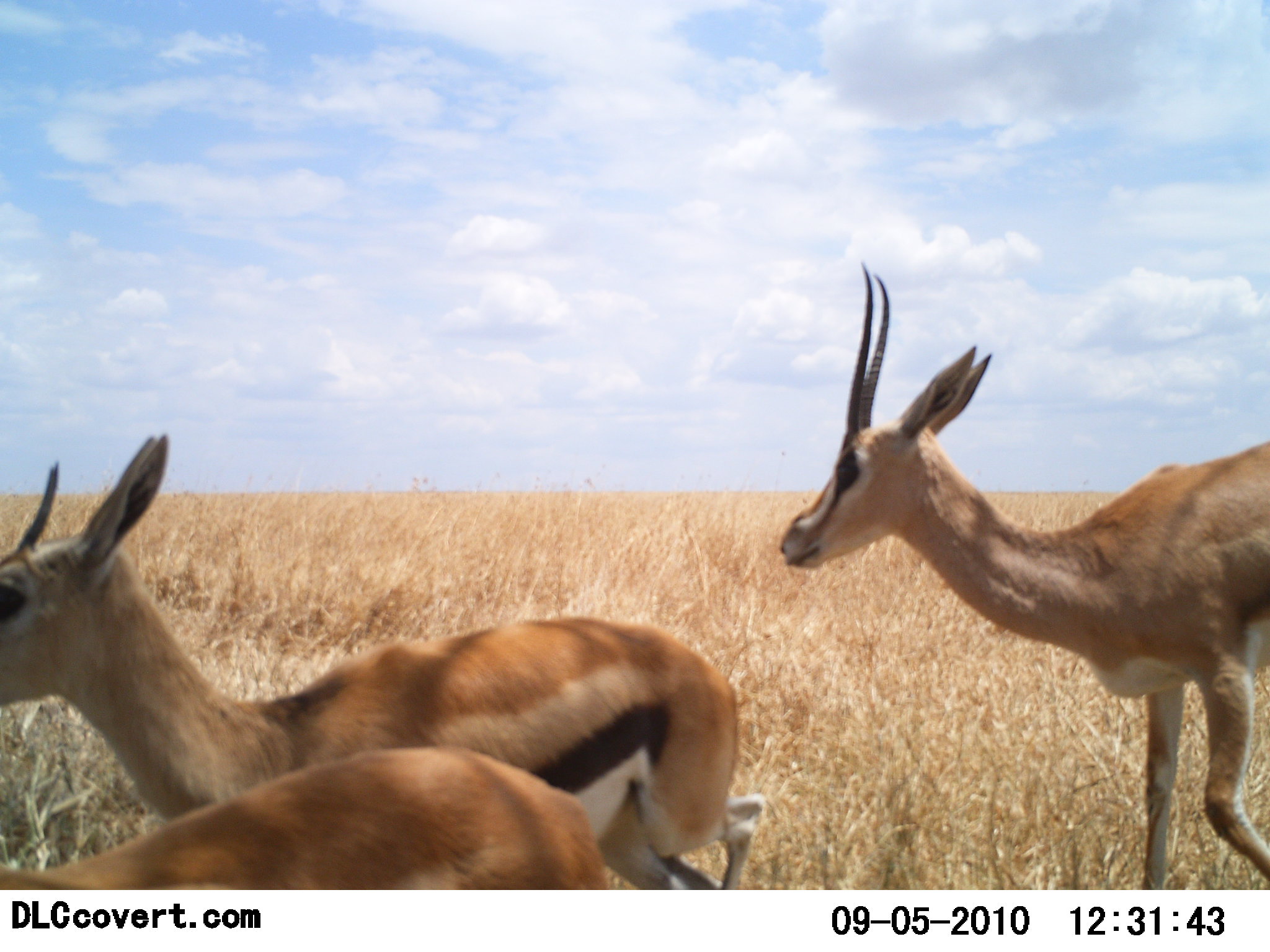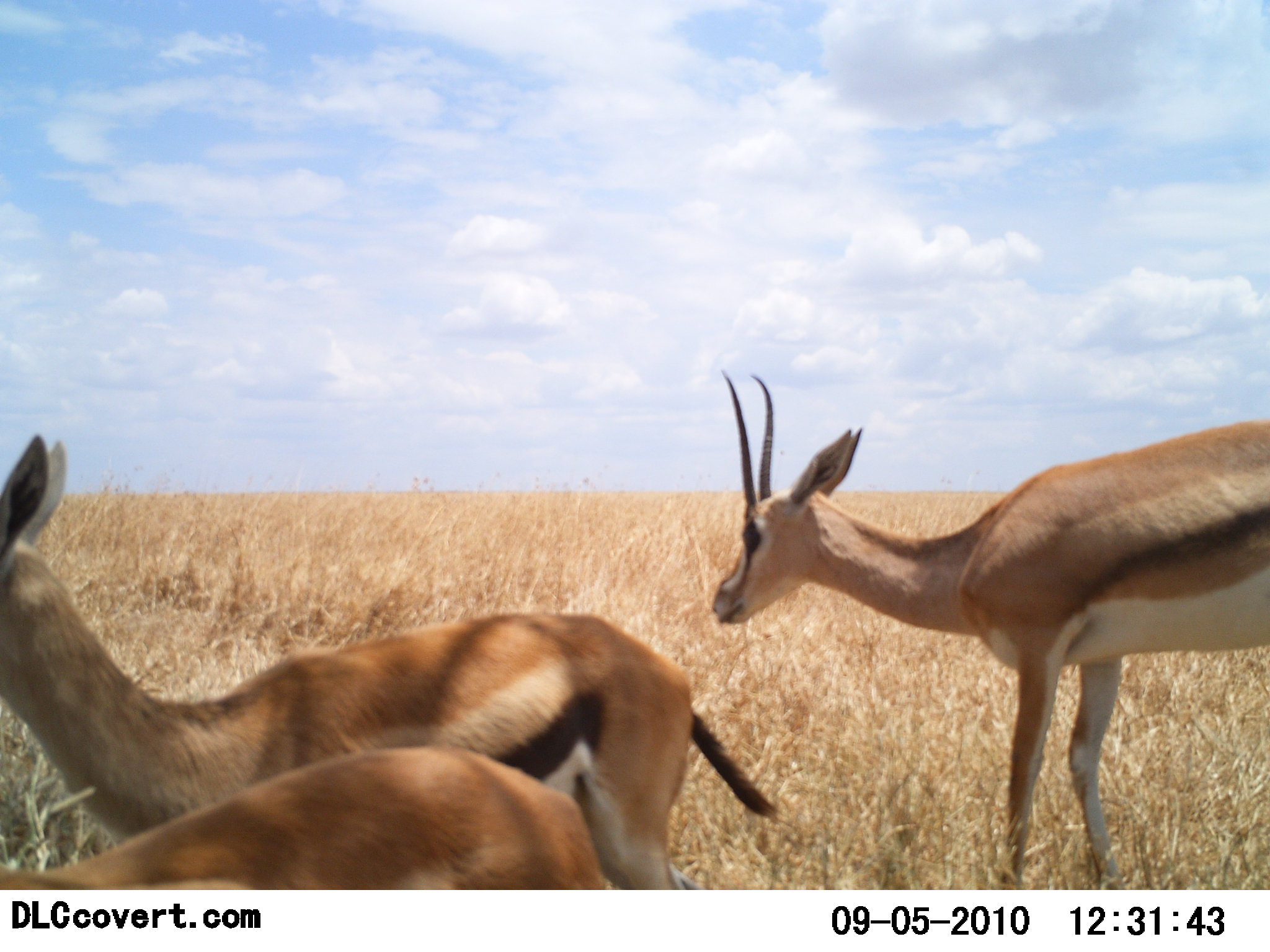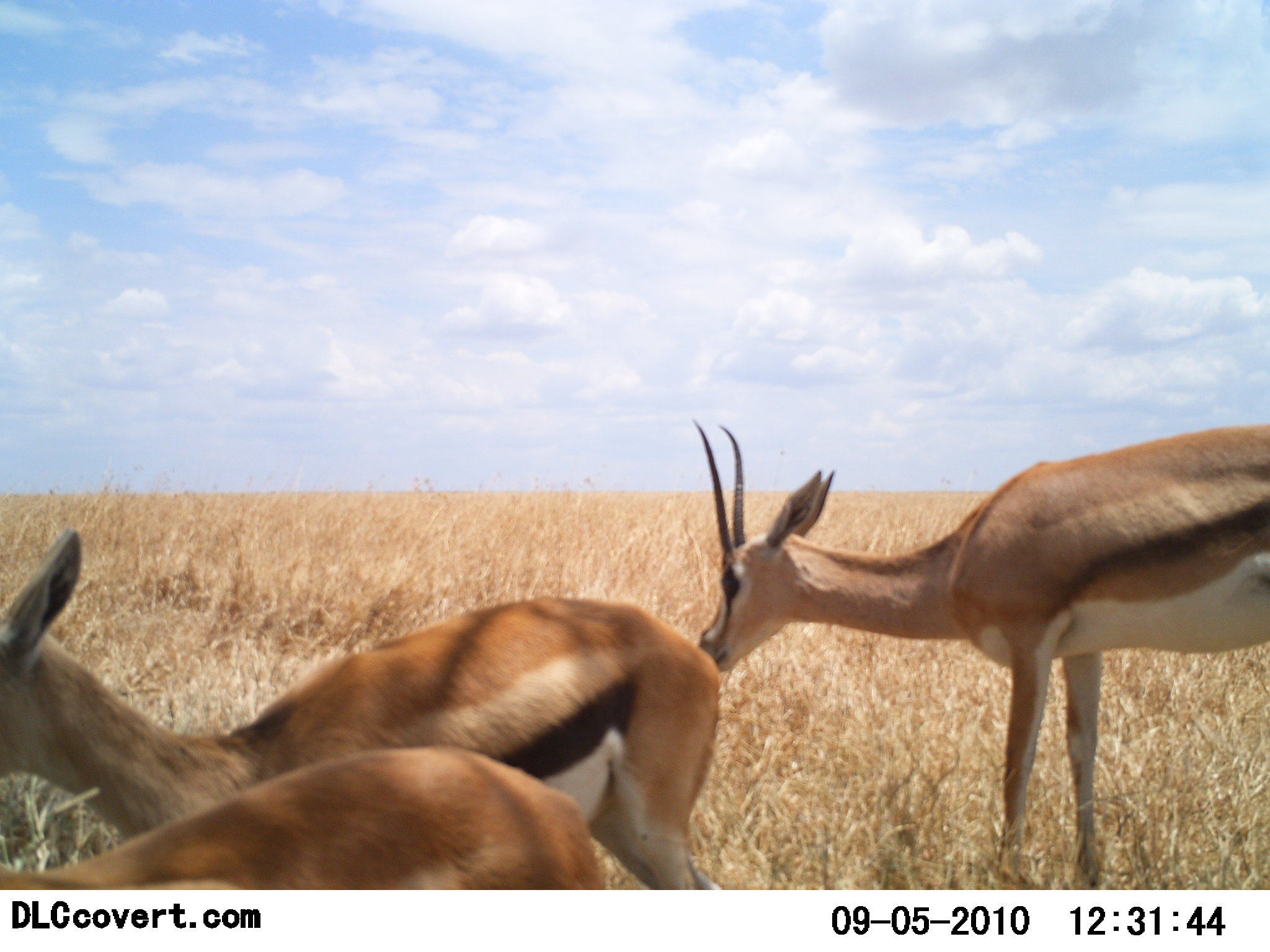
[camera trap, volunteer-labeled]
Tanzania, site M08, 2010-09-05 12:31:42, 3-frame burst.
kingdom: Animalia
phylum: Chordata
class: Mammalia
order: Artiodactyla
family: Bovidae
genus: Eudorcas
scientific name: Eudorcas thomsonii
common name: thomson's gazelle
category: gazellethomsons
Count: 3.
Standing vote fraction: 58%.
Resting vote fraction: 0%.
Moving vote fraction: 54%.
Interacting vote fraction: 0%.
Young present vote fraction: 0%.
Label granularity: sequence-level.